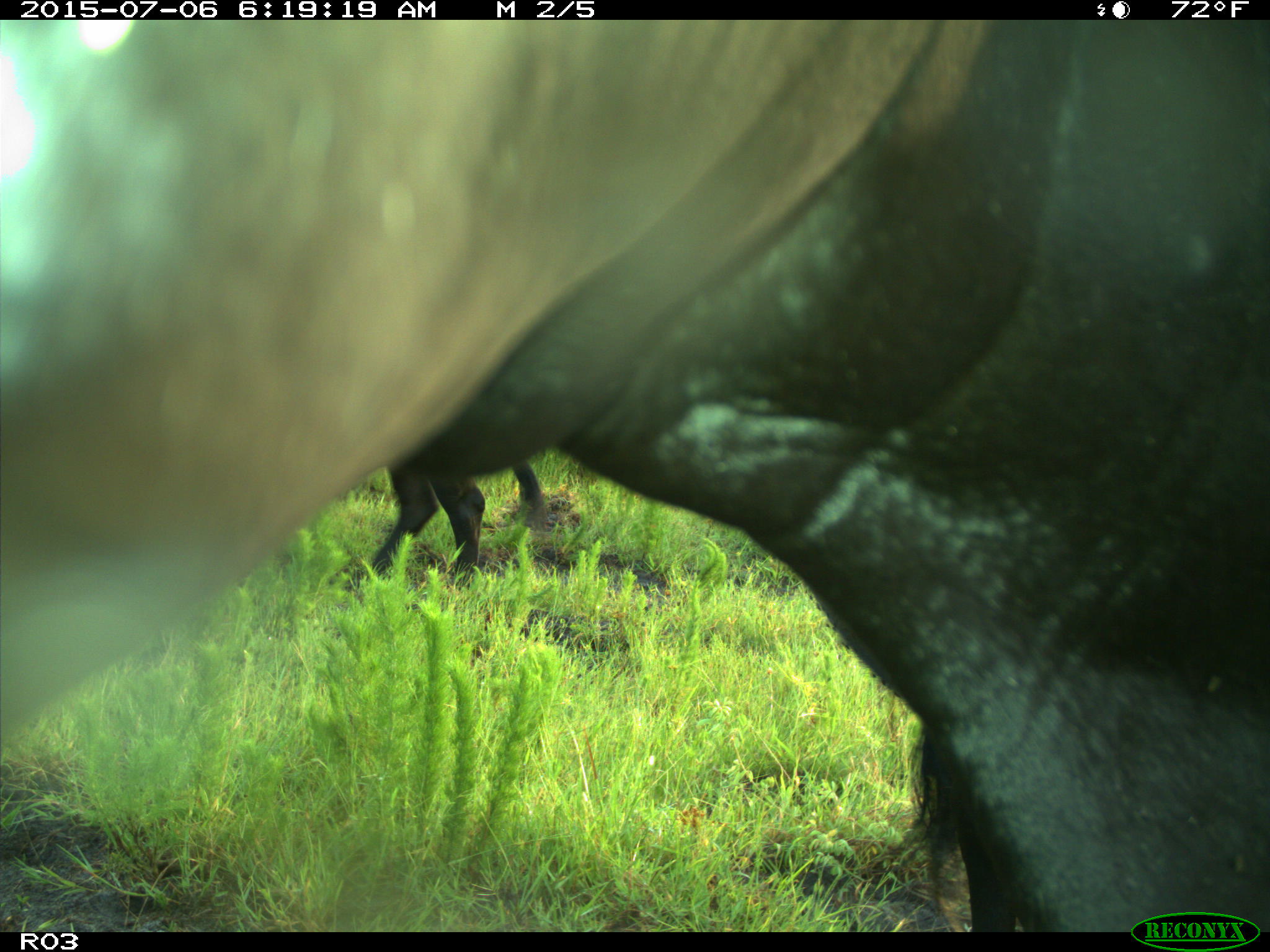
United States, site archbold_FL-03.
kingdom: Animalia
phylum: Chordata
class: Mammalia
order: Artiodactyla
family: Bovidae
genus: Bos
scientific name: Bos taurus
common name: domestic cow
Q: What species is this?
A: Bos taurus (domestic cow).